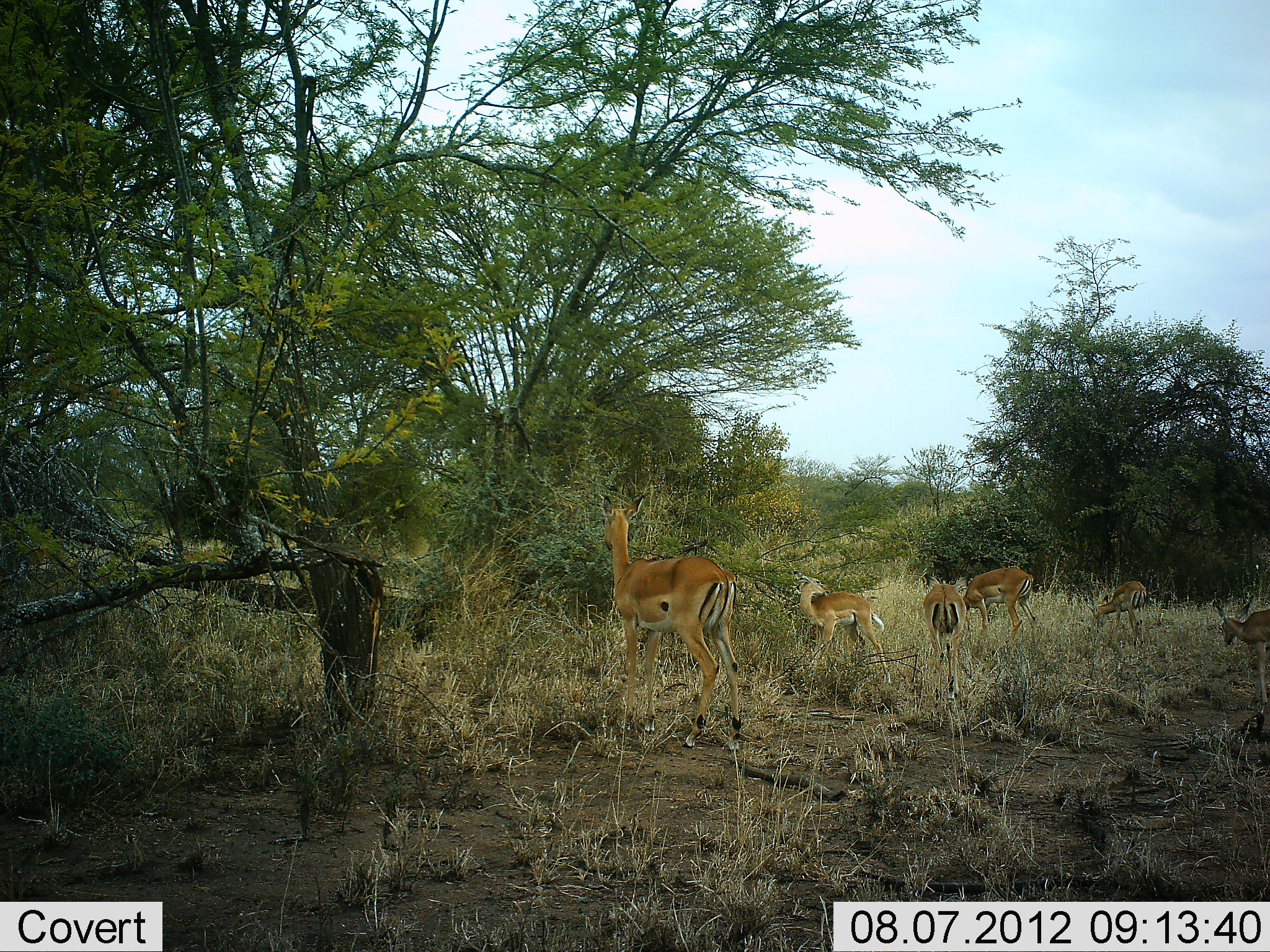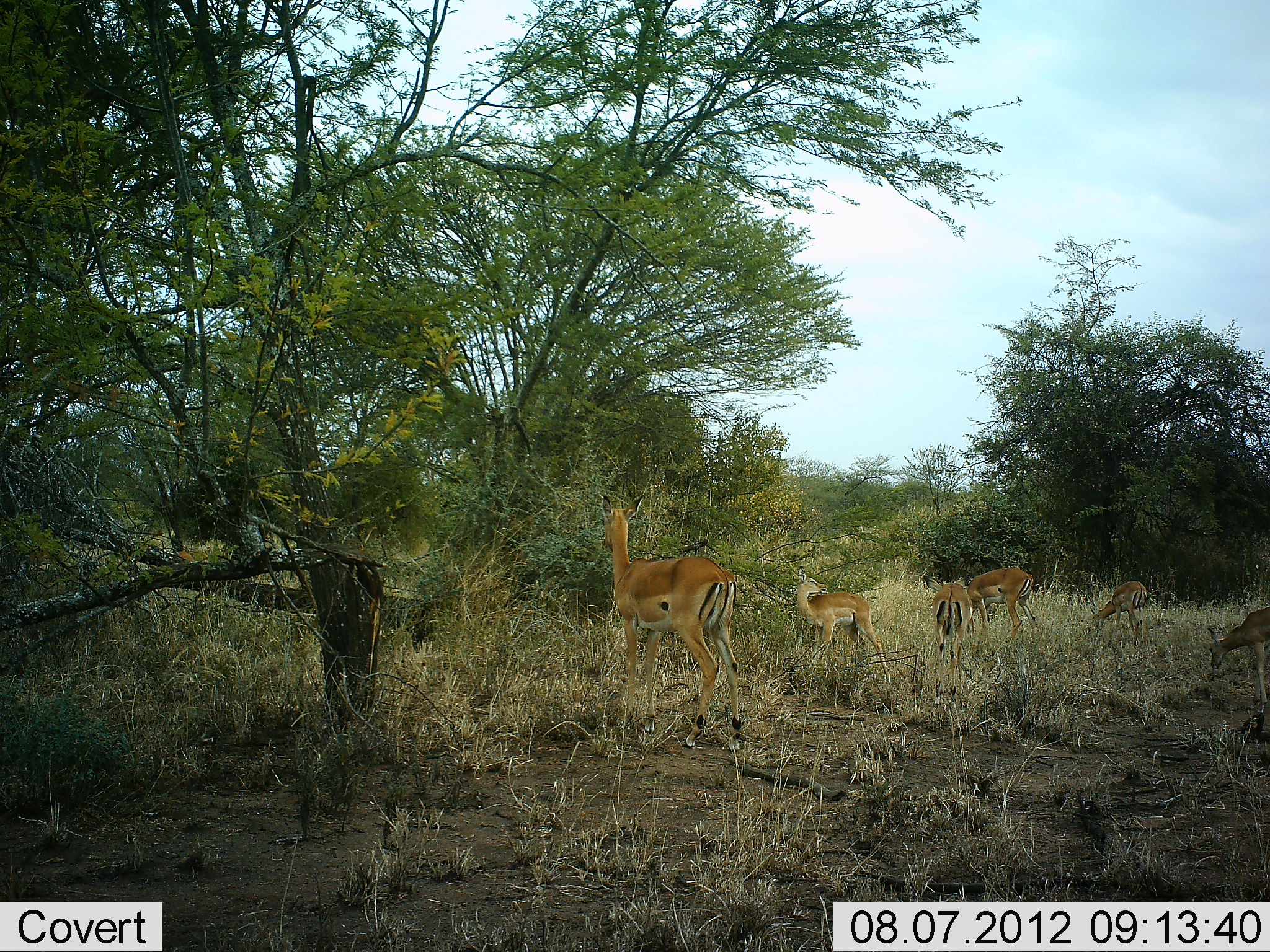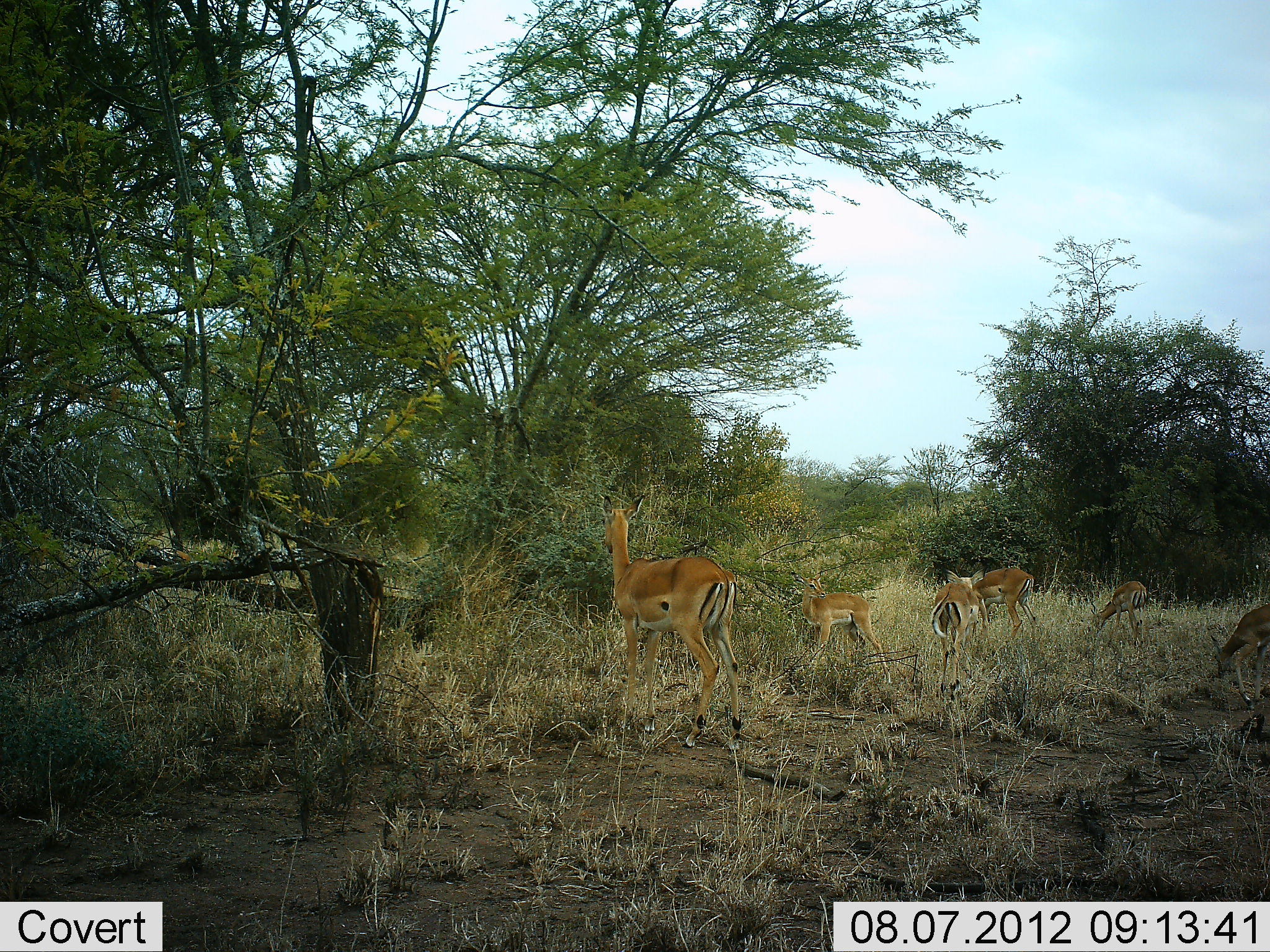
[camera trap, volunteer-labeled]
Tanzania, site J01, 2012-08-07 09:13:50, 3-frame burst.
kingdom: Animalia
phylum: Chordata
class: Mammalia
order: Artiodactyla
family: Bovidae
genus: Aepyceros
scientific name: Aepyceros melampus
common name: impala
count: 8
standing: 70%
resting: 0%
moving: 30%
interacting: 0%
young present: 30%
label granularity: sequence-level